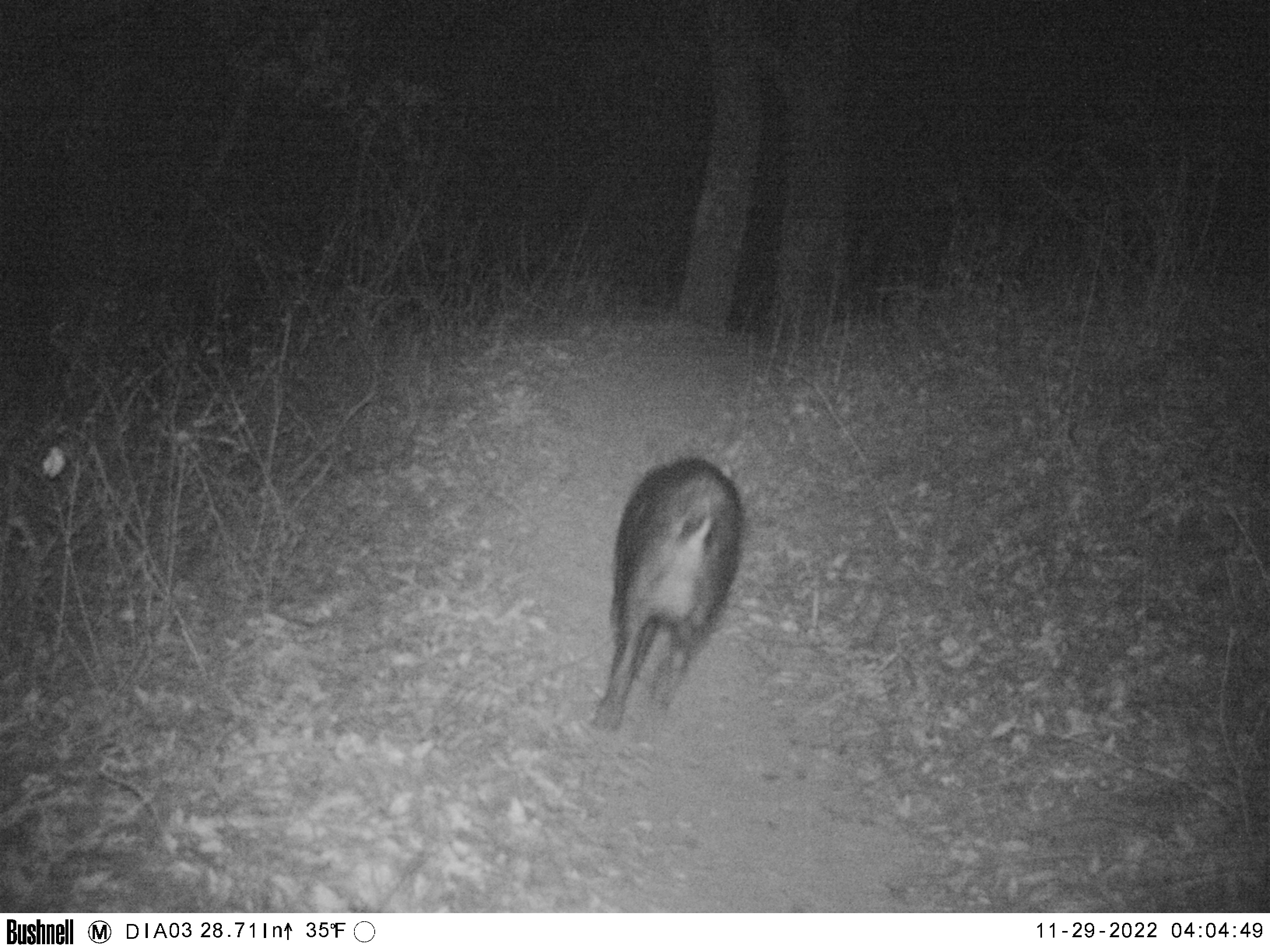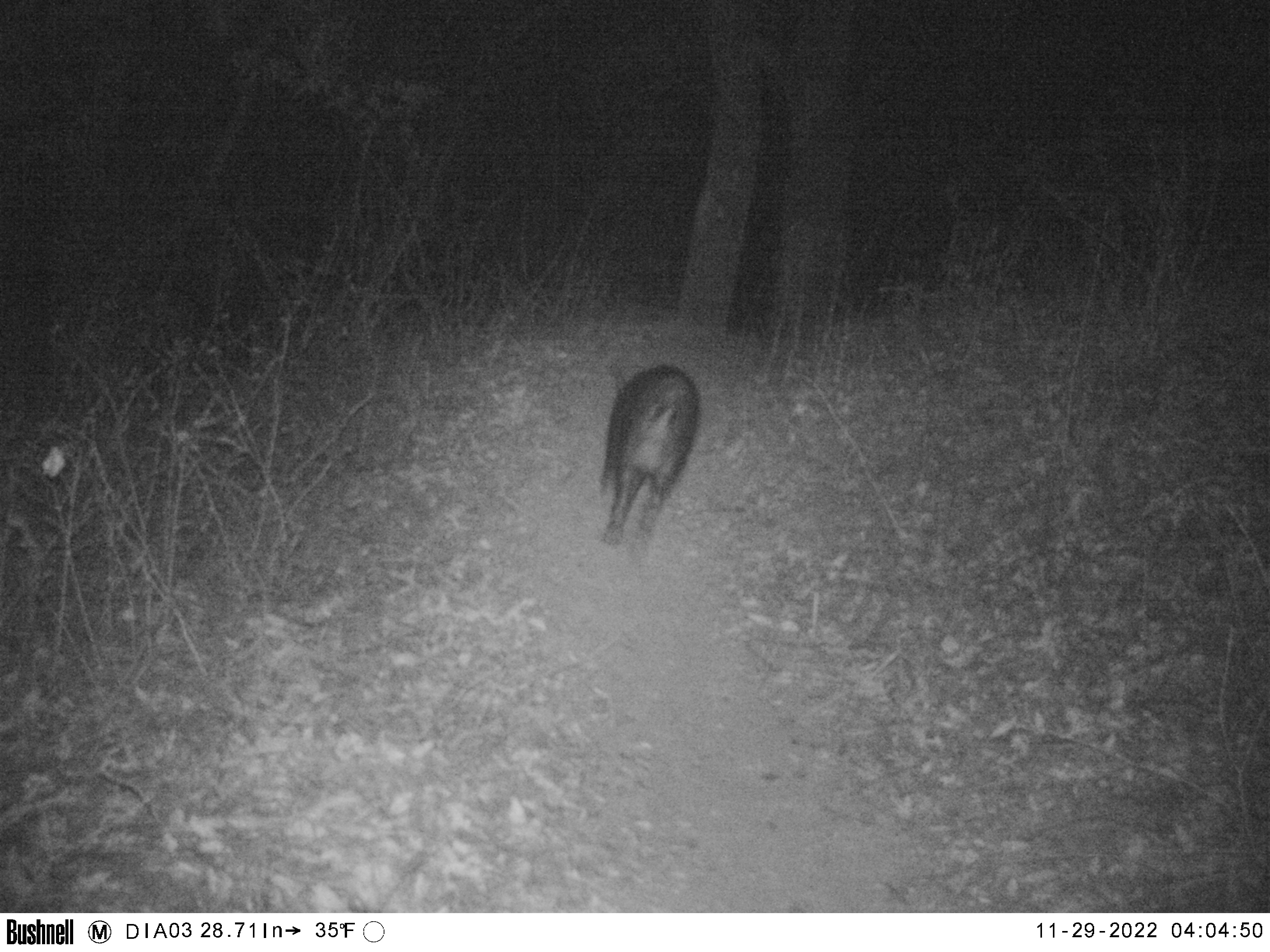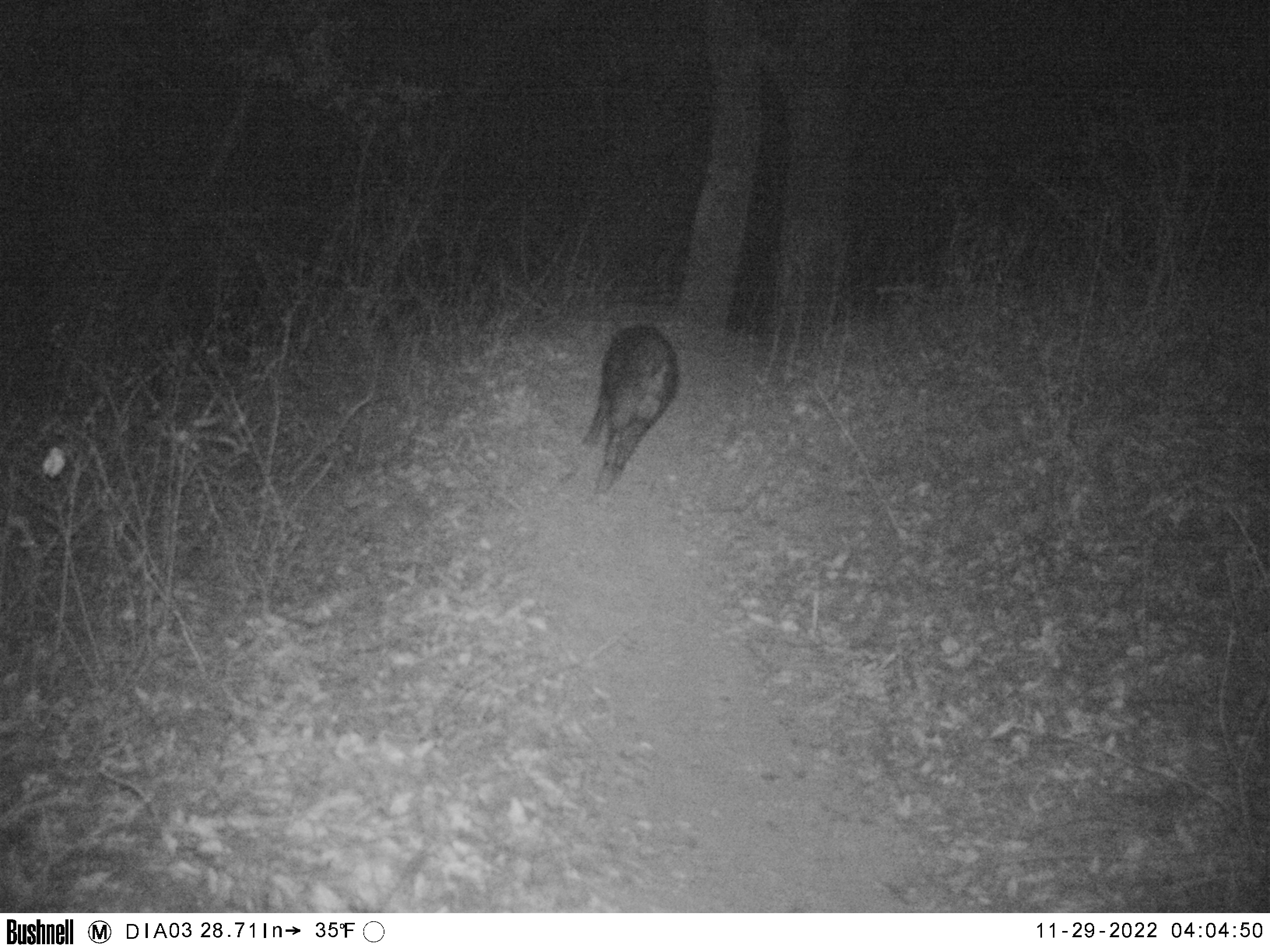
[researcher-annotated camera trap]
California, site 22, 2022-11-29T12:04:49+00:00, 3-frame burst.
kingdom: Animalia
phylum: Chordata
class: Mammalia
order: Artiodactyla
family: Suidae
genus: Sus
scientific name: Sus scrofa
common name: wild boar